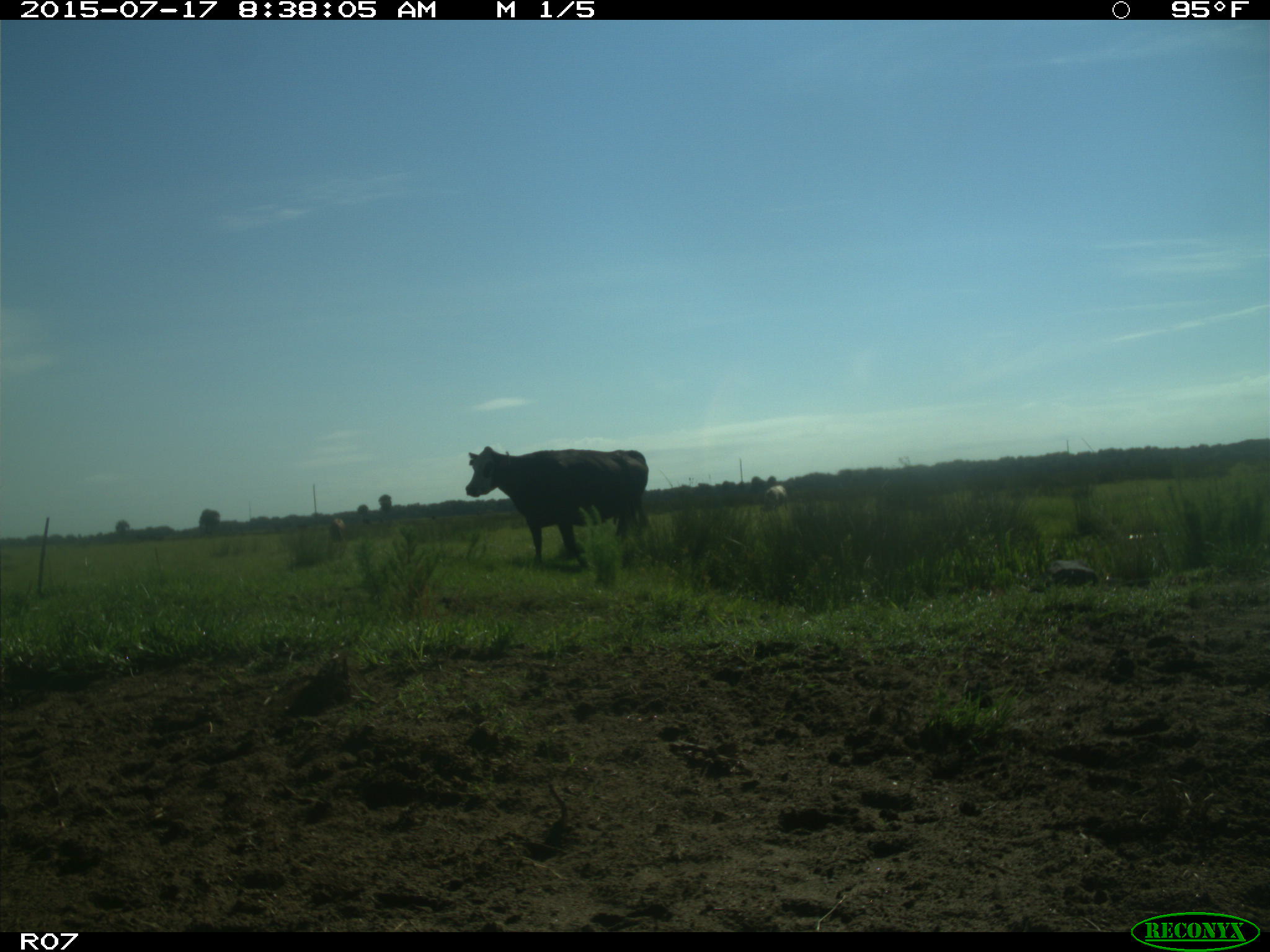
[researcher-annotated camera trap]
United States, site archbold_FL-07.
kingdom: Animalia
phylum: Chordata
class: Mammalia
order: Artiodactyla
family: Bovidae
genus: Bos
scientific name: Bos taurus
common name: domestic cow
Bos taurus (domestic cow).